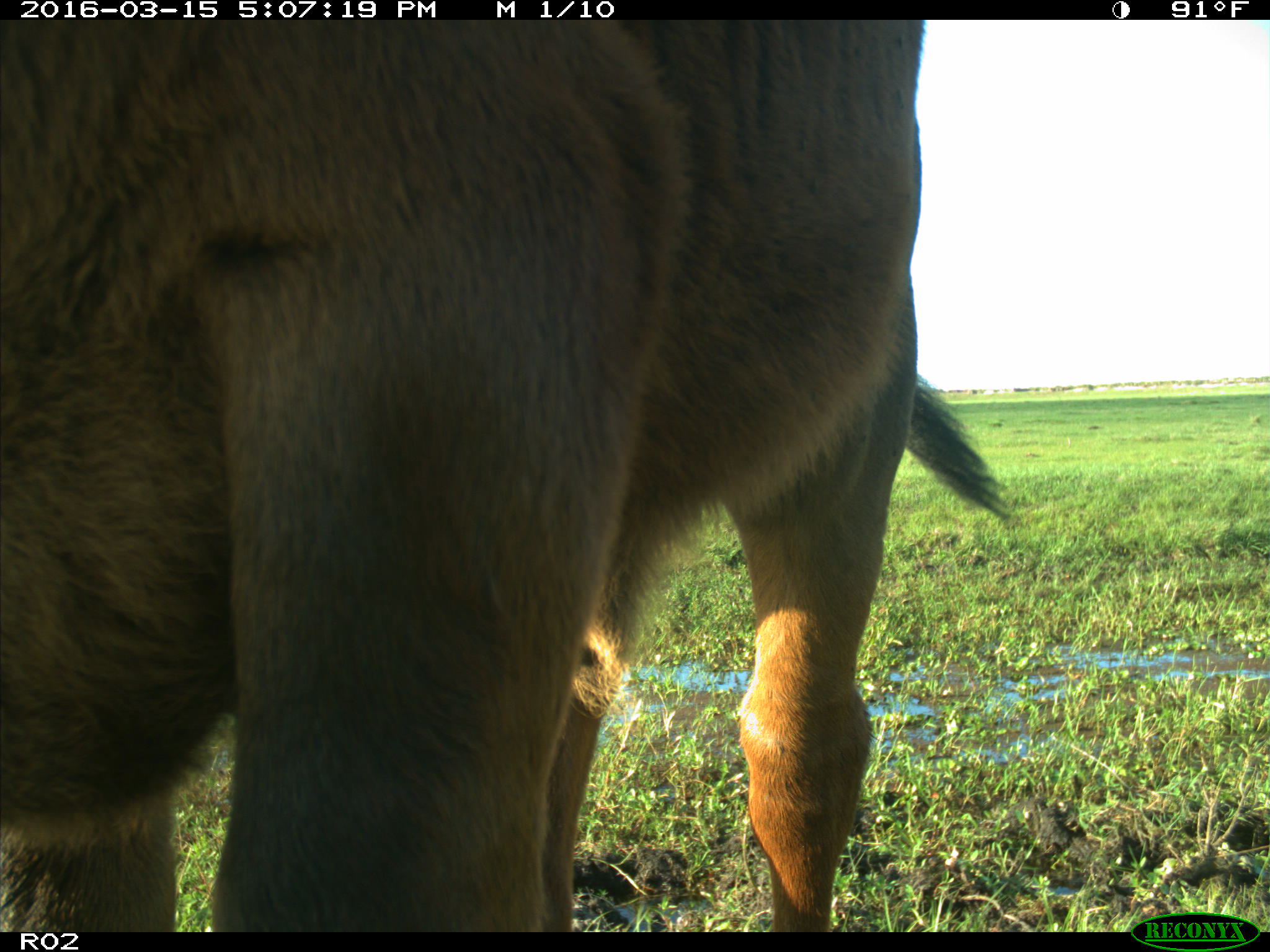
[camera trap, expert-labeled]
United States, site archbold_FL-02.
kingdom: Animalia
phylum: Chordata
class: Mammalia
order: Artiodactyla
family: Bovidae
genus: Bos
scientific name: Bos taurus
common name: domestic cow